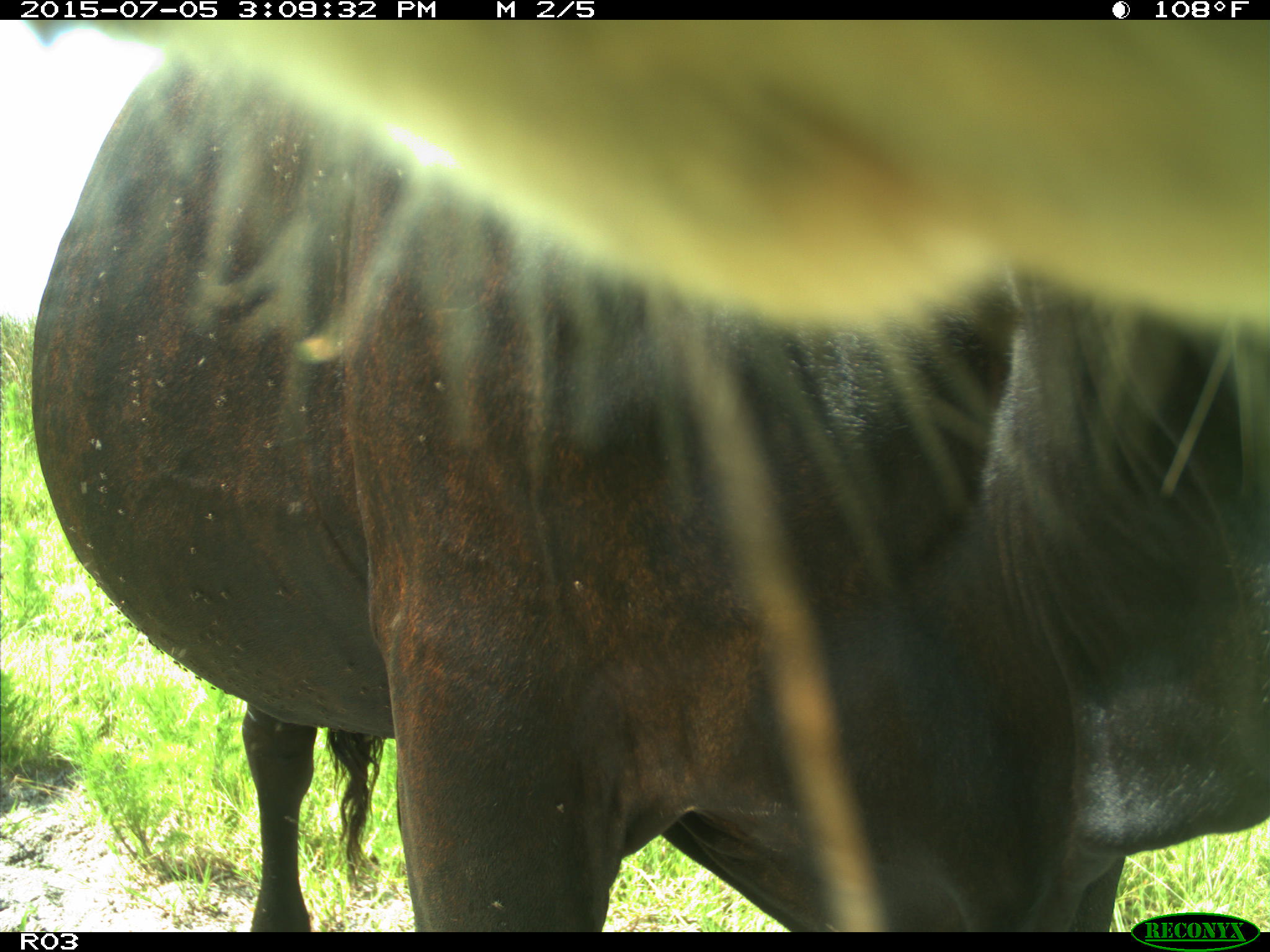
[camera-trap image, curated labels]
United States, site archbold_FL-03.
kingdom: Animalia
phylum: Chordata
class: Mammalia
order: Artiodactyla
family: Bovidae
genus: Bos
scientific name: Bos taurus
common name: domestic cow